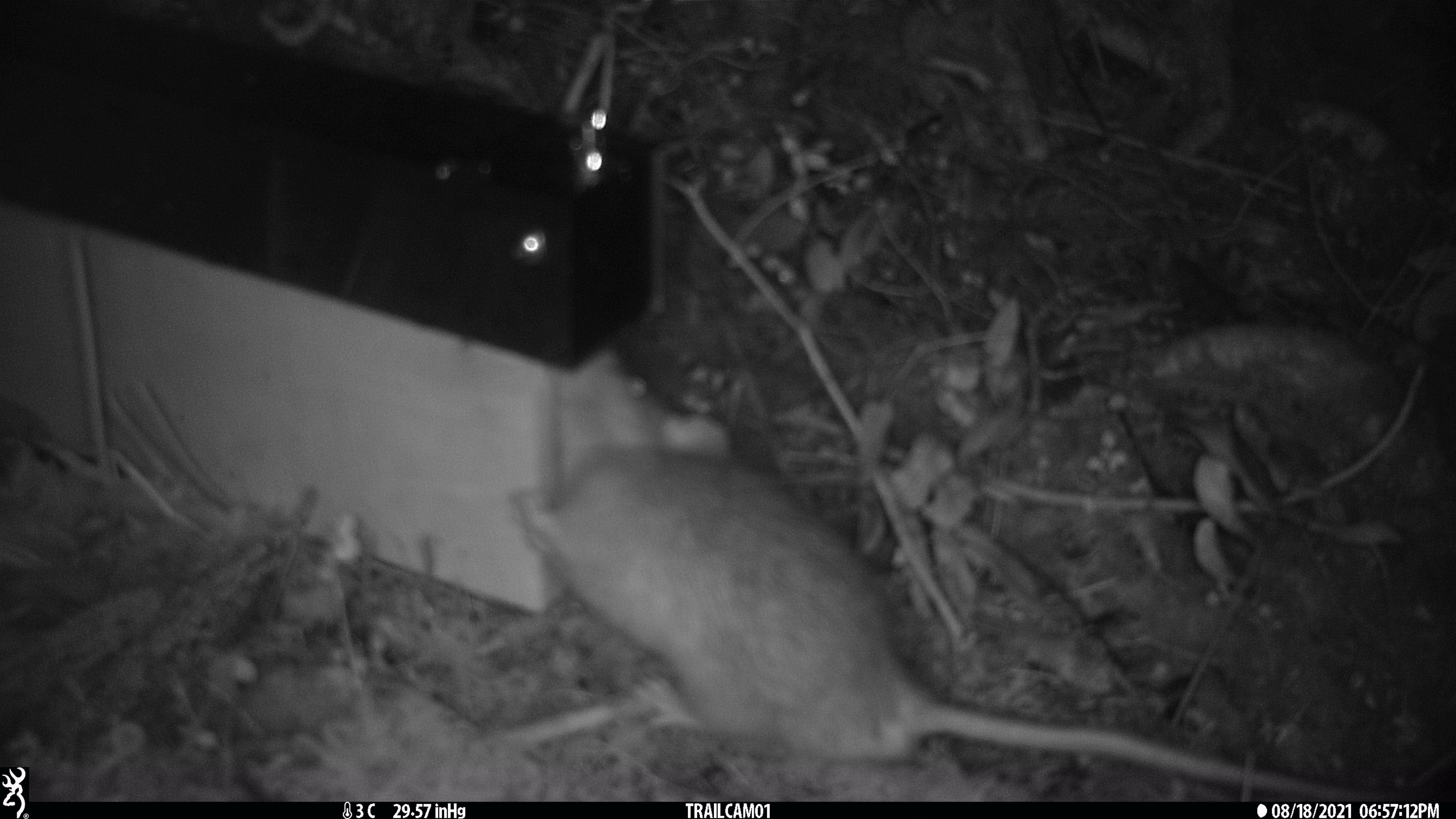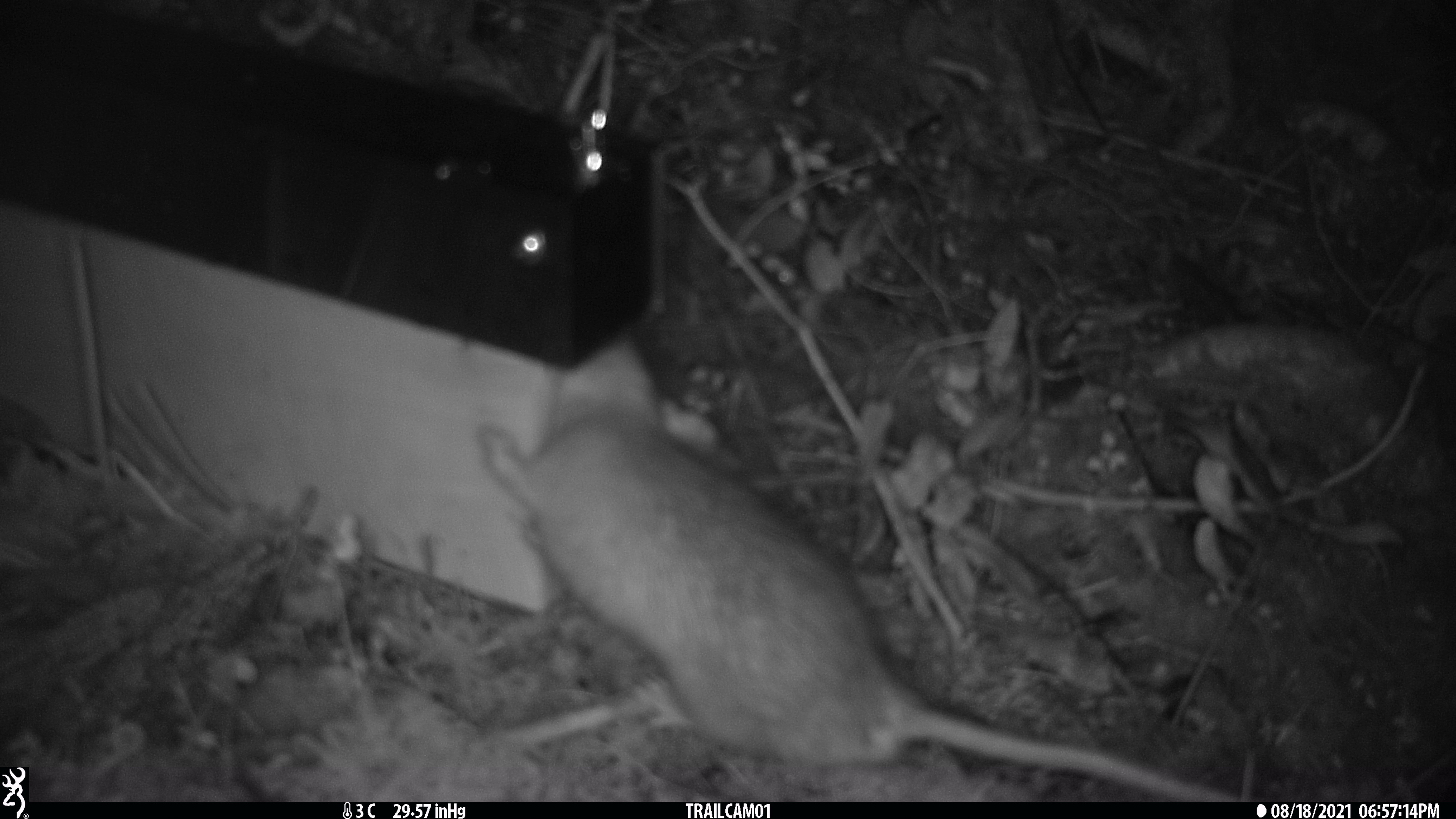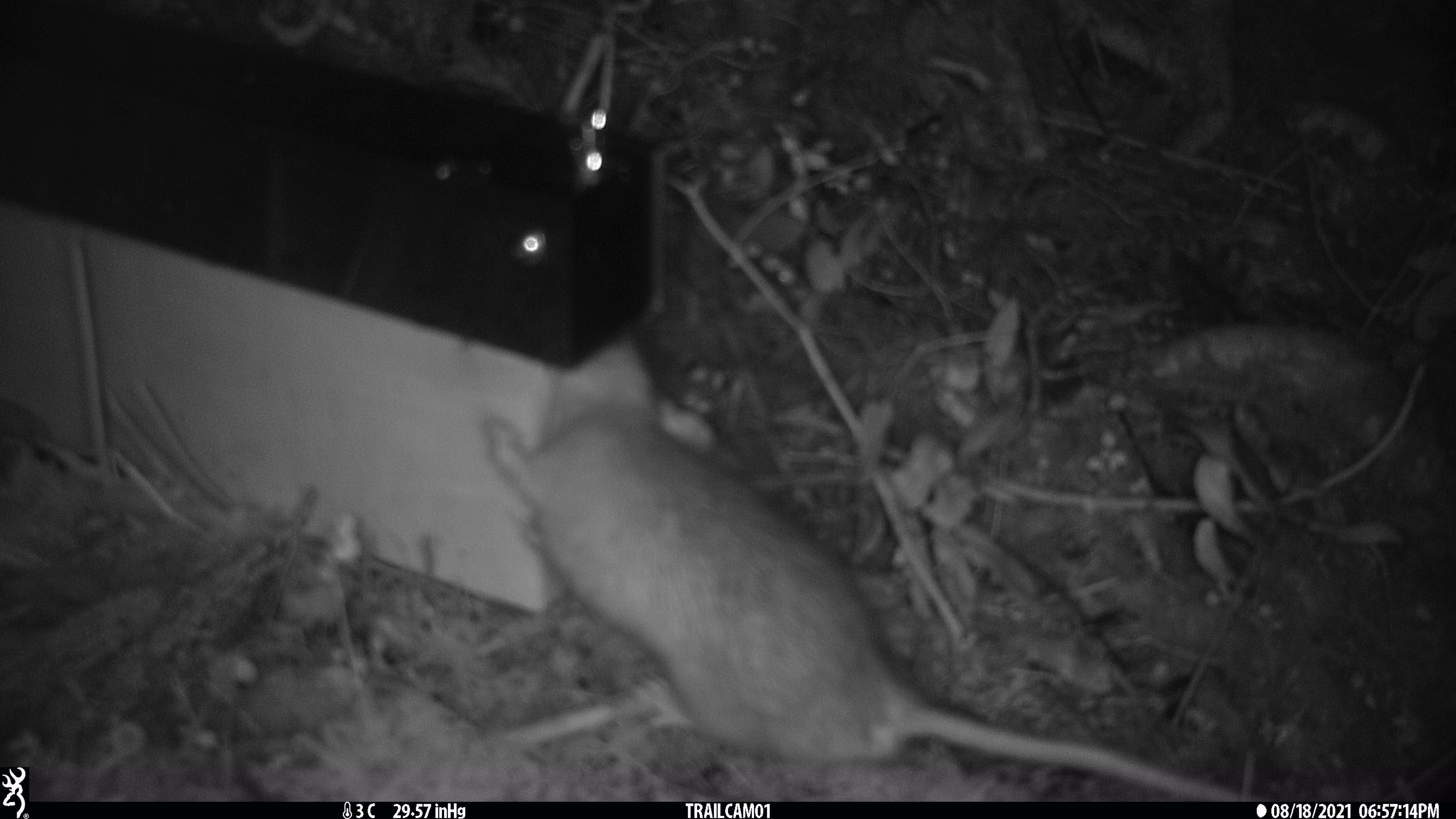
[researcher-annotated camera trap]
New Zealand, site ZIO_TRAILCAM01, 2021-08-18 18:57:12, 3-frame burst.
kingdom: Animalia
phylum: Chordata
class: Mammalia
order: Rodentia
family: Muridae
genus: Rattus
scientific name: Rattus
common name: rat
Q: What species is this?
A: Rat (Rattus).